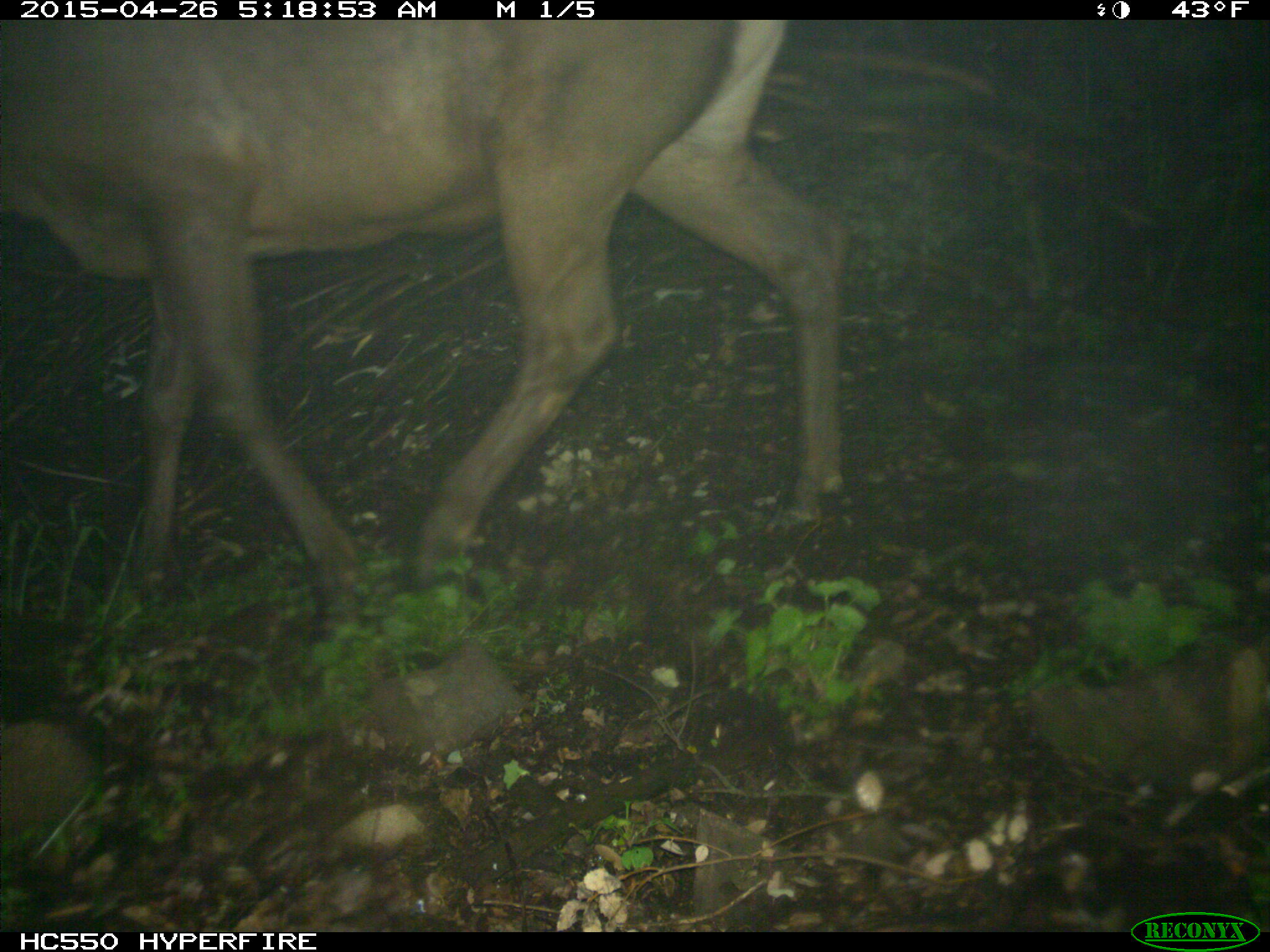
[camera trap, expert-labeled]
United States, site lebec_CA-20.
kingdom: Animalia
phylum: Chordata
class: Mammalia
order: Artiodactyla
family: Cervidae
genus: Cervus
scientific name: Cervus canadensis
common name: elk